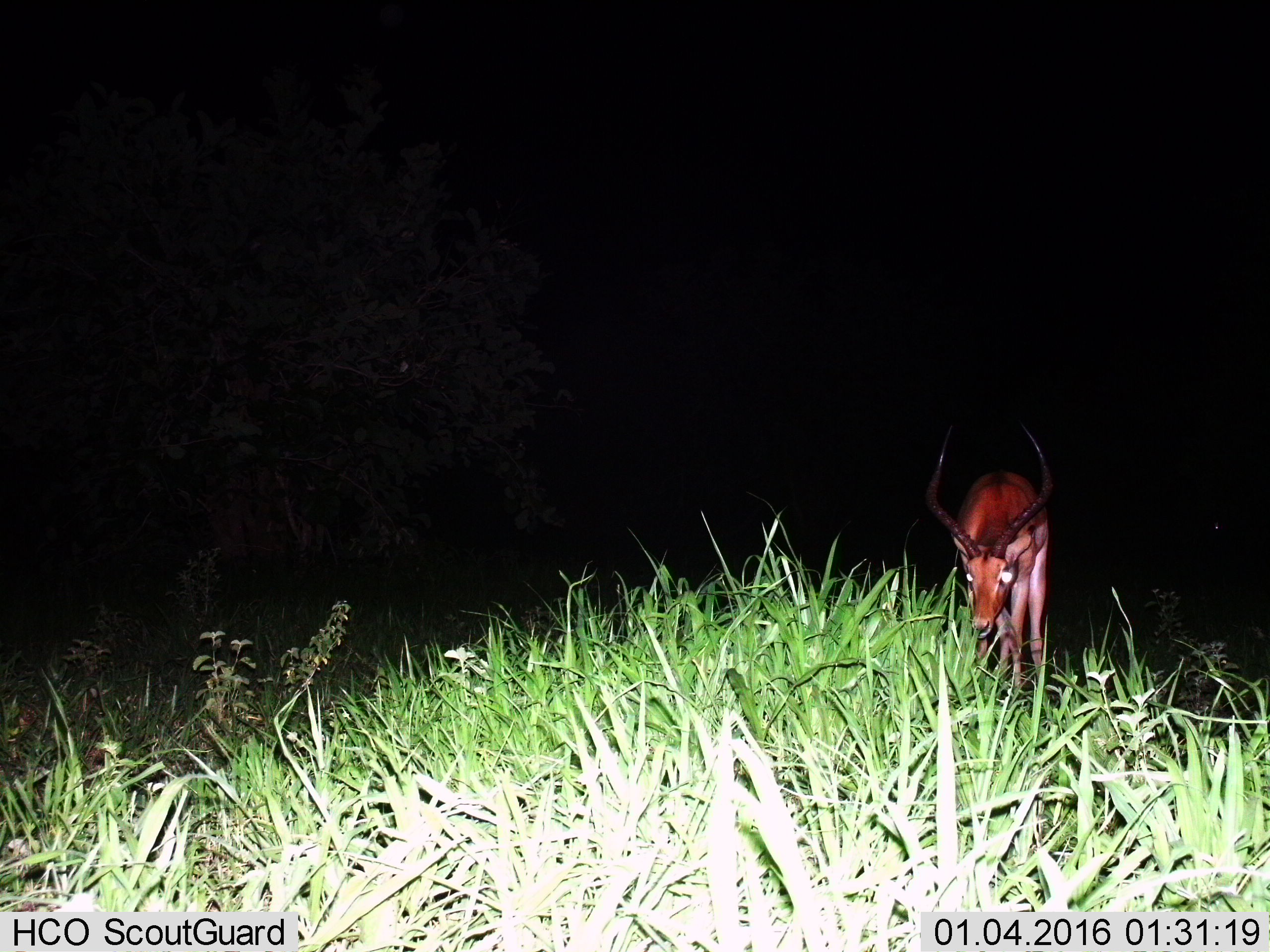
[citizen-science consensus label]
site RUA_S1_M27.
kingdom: Animalia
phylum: Chordata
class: Mammalia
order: Artiodactyla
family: Bovidae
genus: Aepyceros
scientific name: Aepyceros melampus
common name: impala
Impala (Aepyceros melampus), count 1. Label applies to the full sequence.